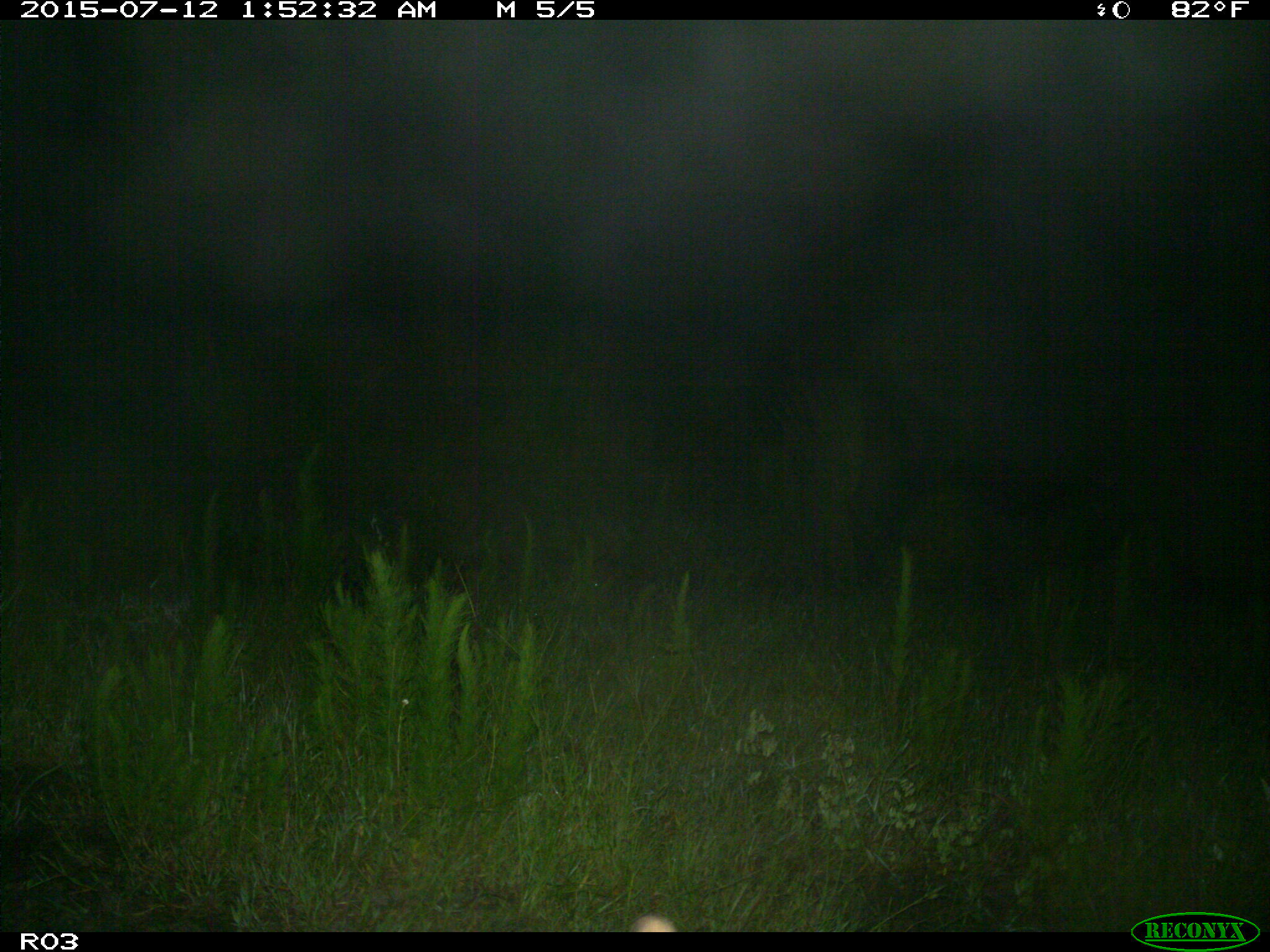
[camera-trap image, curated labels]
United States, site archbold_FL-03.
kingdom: Animalia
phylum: Chordata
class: Mammalia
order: Artiodactyla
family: Bovidae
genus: Bos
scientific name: Bos taurus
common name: domestic cow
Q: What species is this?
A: Bos taurus (domestic cow).